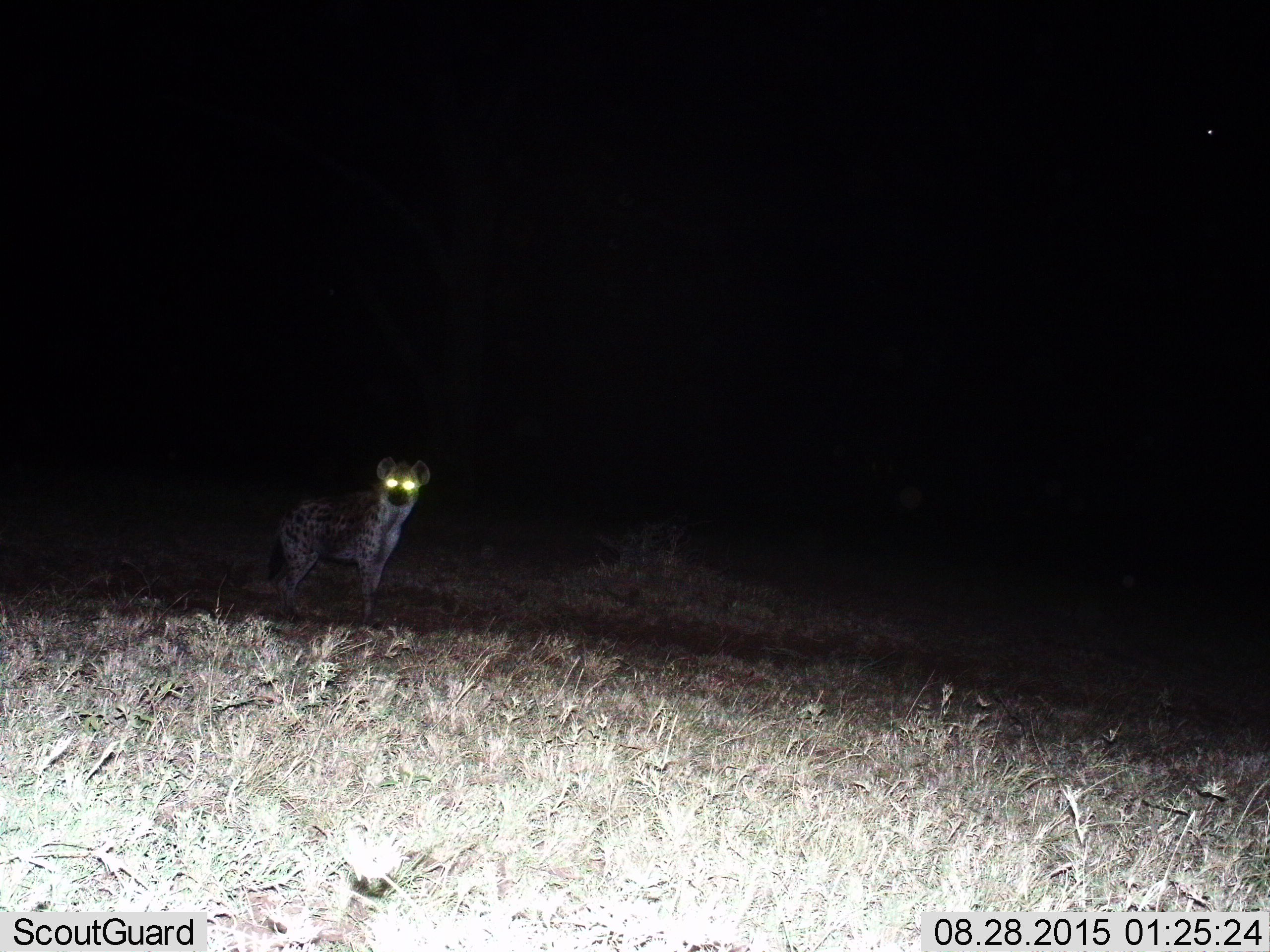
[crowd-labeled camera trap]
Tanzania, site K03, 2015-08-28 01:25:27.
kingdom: Animalia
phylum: Chordata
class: Mammalia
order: Carnivora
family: Hyaenidae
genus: Crocuta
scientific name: Crocuta crocuta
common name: spotted hyena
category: hyenaspotted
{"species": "hyenaspotted (spotted hyena) (Crocuta crocuta)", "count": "1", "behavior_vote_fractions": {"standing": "100%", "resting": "0%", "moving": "0%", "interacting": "0%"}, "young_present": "0%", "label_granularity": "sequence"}